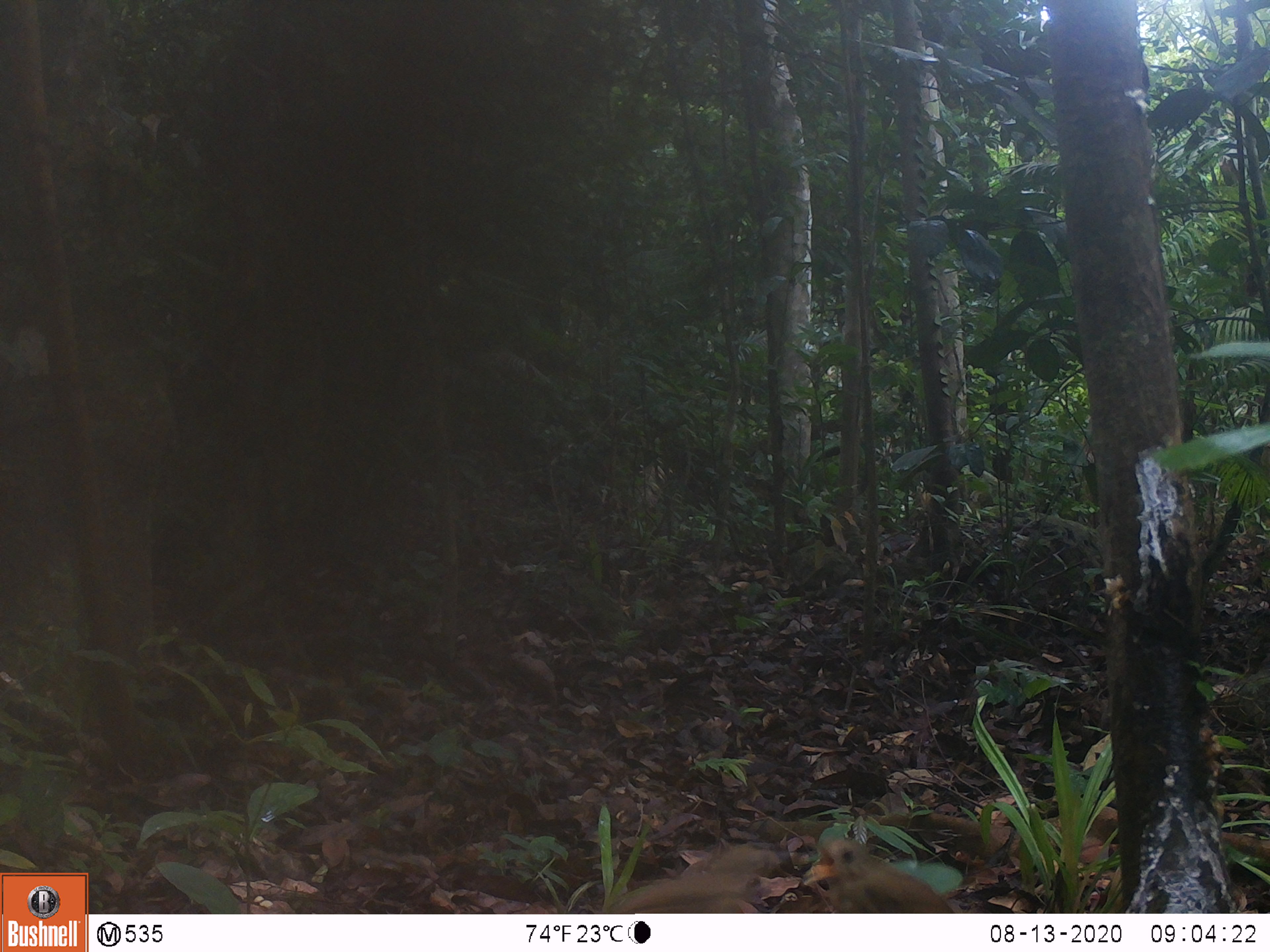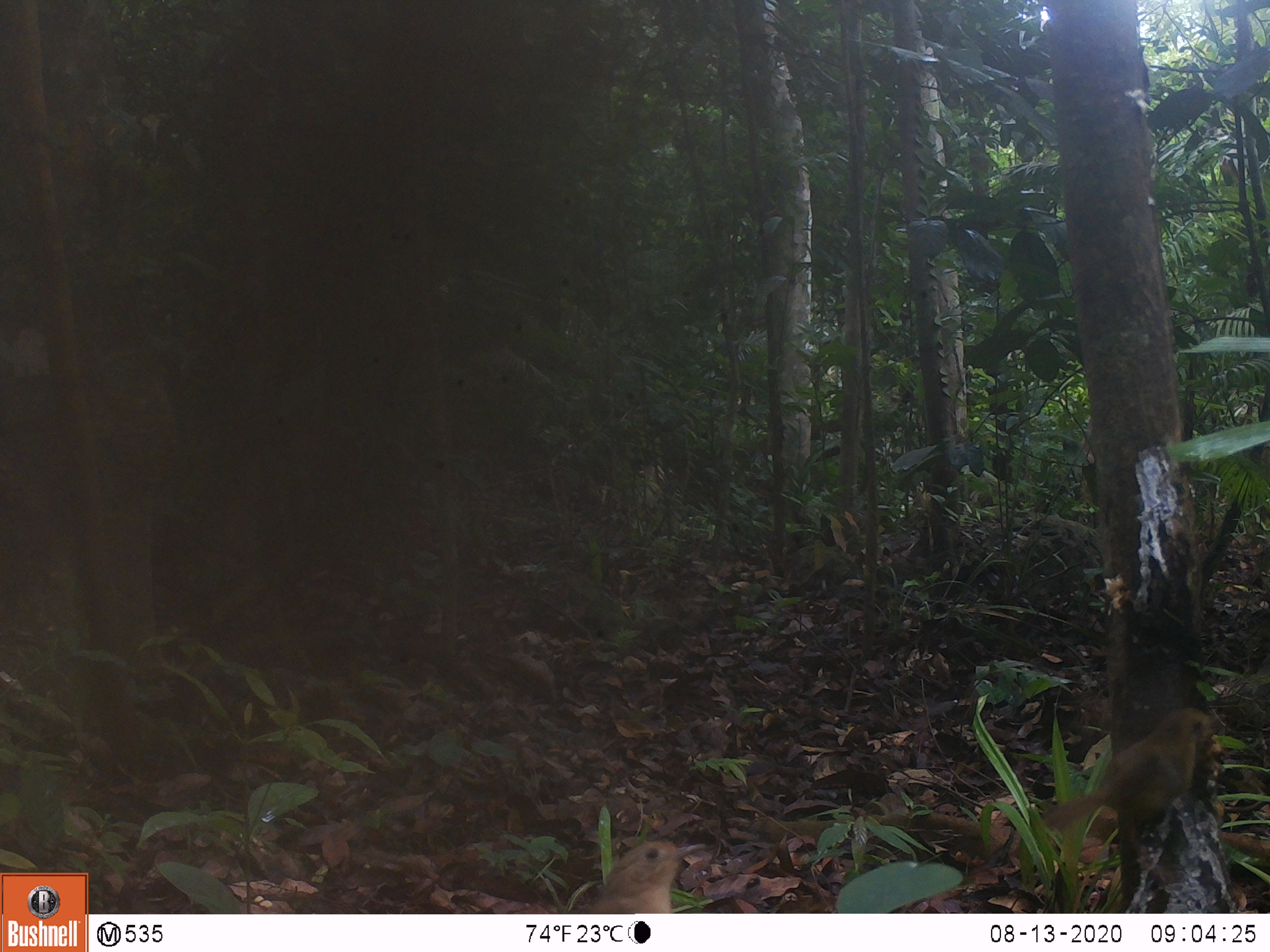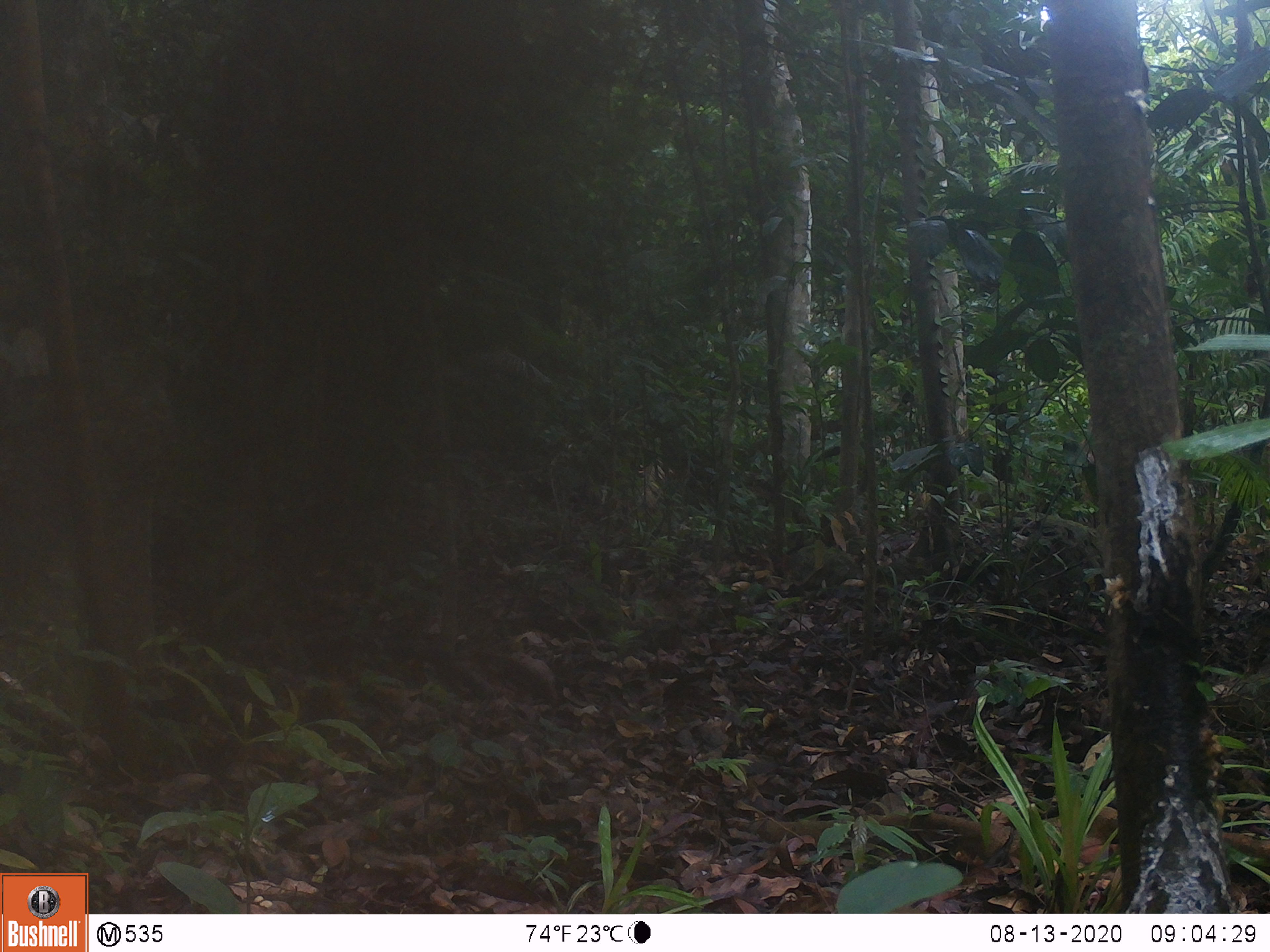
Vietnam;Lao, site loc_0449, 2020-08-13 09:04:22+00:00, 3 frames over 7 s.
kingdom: Animalia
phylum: Chordata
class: Aves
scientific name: Aves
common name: bird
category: unidentified bird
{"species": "unidentified bird (bird) (Aves)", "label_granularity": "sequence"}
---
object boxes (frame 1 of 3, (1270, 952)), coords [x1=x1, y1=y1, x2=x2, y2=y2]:
unidentified bird: [x1=609, y1=843, x2=780, y2=913]; [x1=803, y1=836, x2=951, y2=914]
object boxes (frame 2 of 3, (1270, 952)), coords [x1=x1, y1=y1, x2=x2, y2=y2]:
unidentified bird: [x1=1041, y1=705, x2=1222, y2=881]; [x1=587, y1=838, x2=707, y2=913]